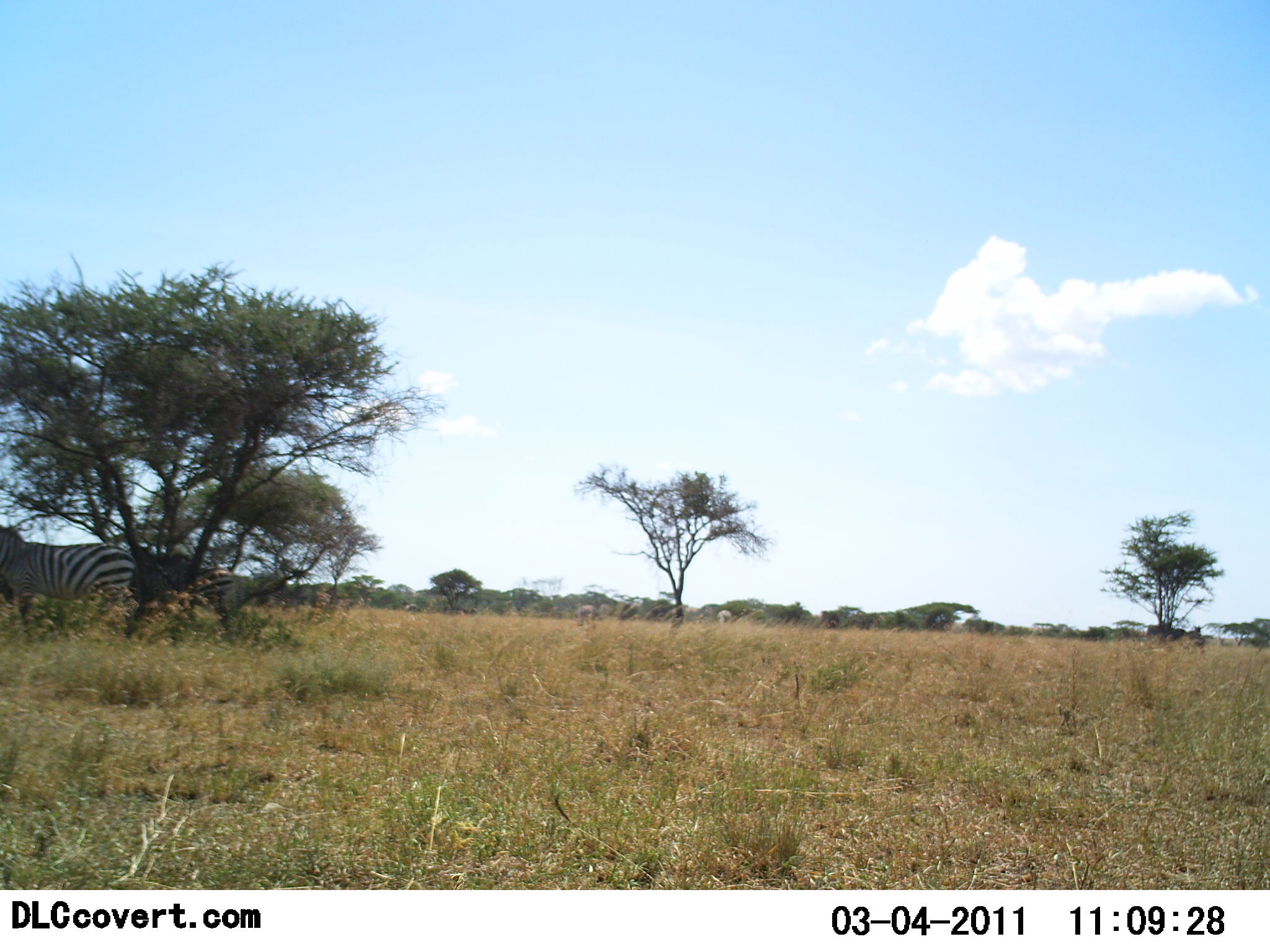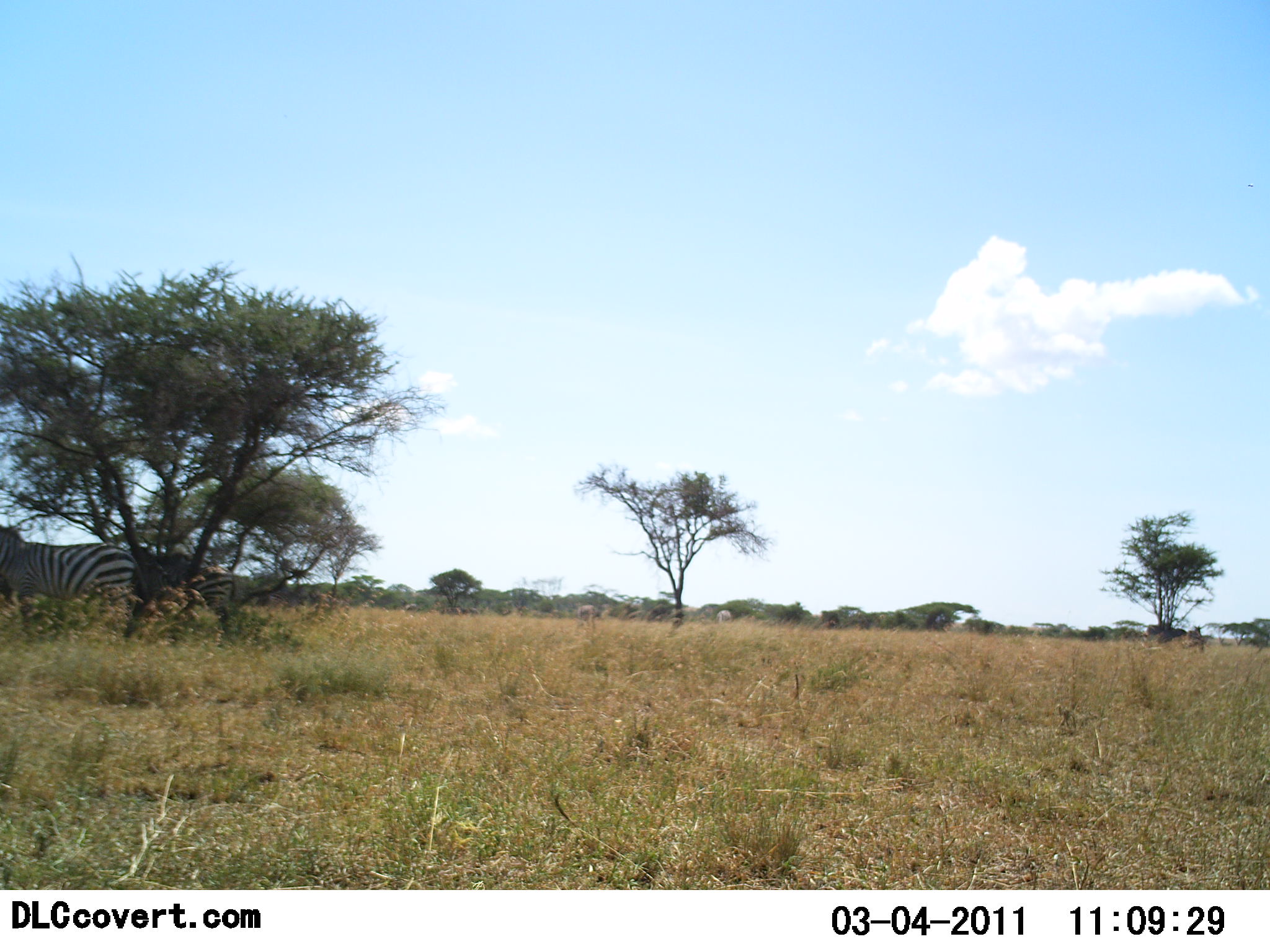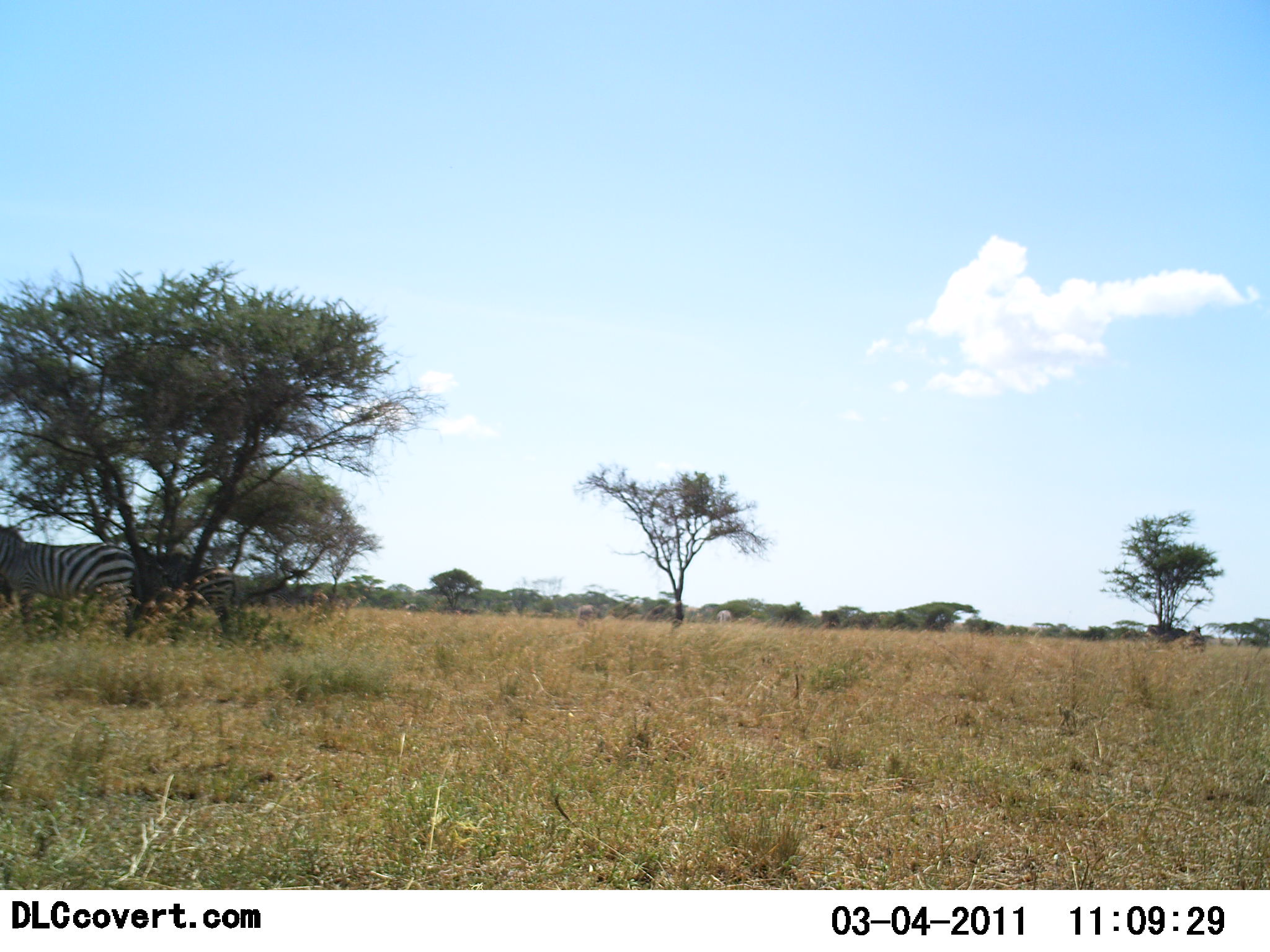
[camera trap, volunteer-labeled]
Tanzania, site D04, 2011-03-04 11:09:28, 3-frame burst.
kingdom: Animalia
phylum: Chordata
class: Mammalia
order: Perissodactyla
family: Equidae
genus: Equus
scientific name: Equus quagga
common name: plains zebra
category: zebra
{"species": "zebra (plains zebra) (Equus quagga)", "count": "2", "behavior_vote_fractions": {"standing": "100%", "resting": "0%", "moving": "0%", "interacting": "0%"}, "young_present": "0%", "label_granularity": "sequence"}